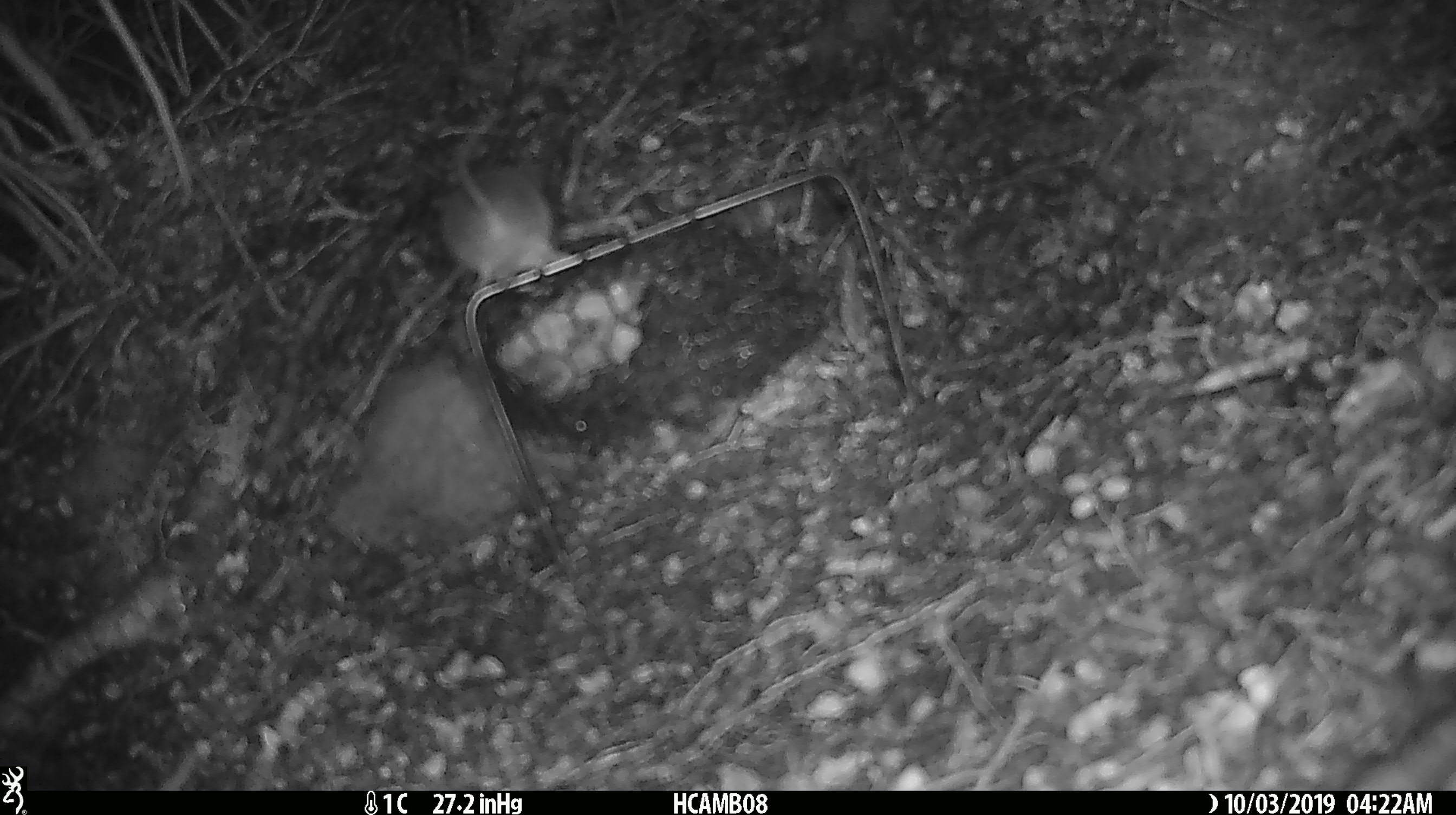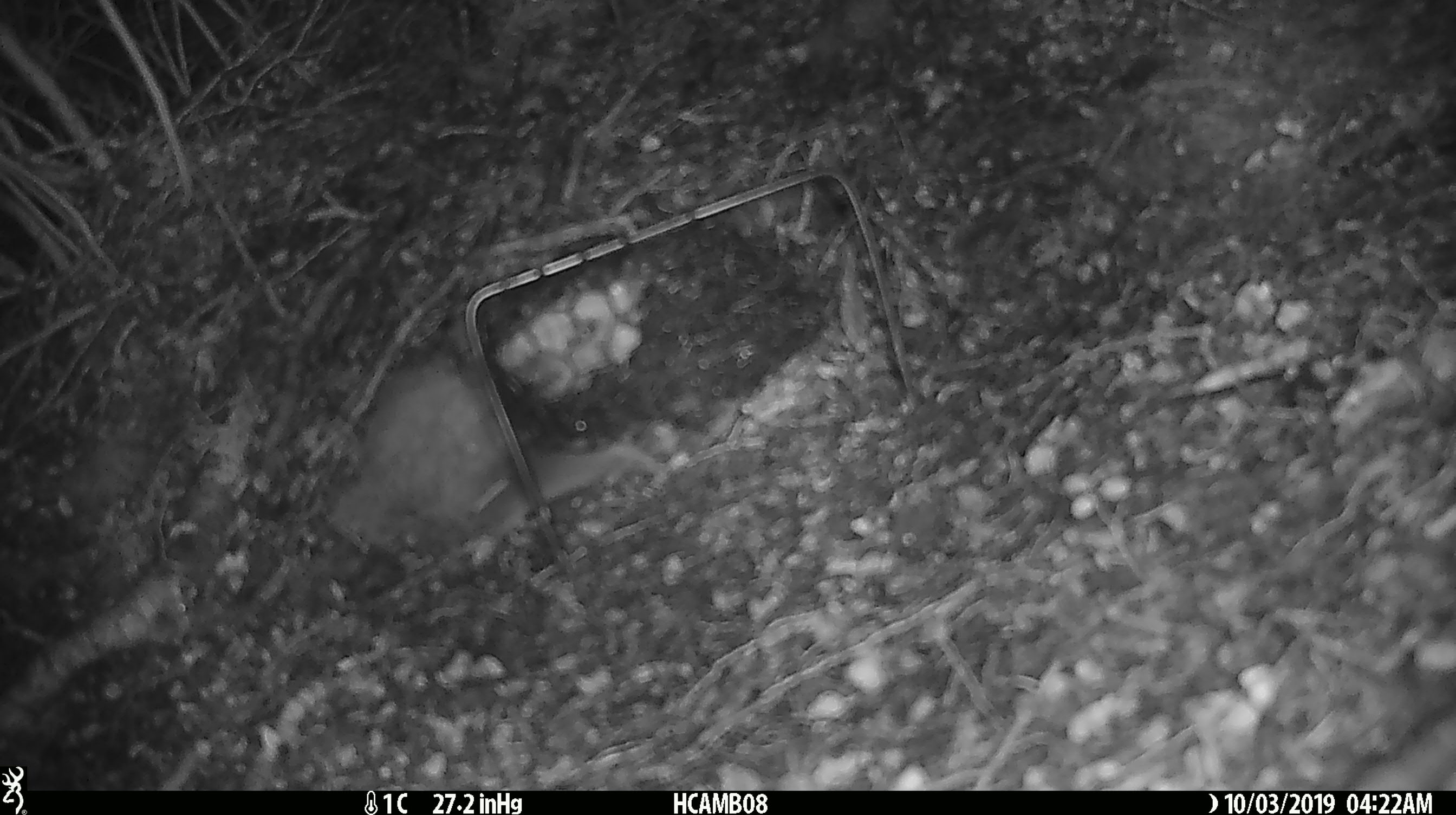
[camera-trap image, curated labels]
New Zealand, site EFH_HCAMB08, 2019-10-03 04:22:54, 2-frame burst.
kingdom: Animalia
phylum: Chordata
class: Mammalia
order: Rodentia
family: Muridae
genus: Mus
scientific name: Mus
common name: mouse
Mouse (Mus).